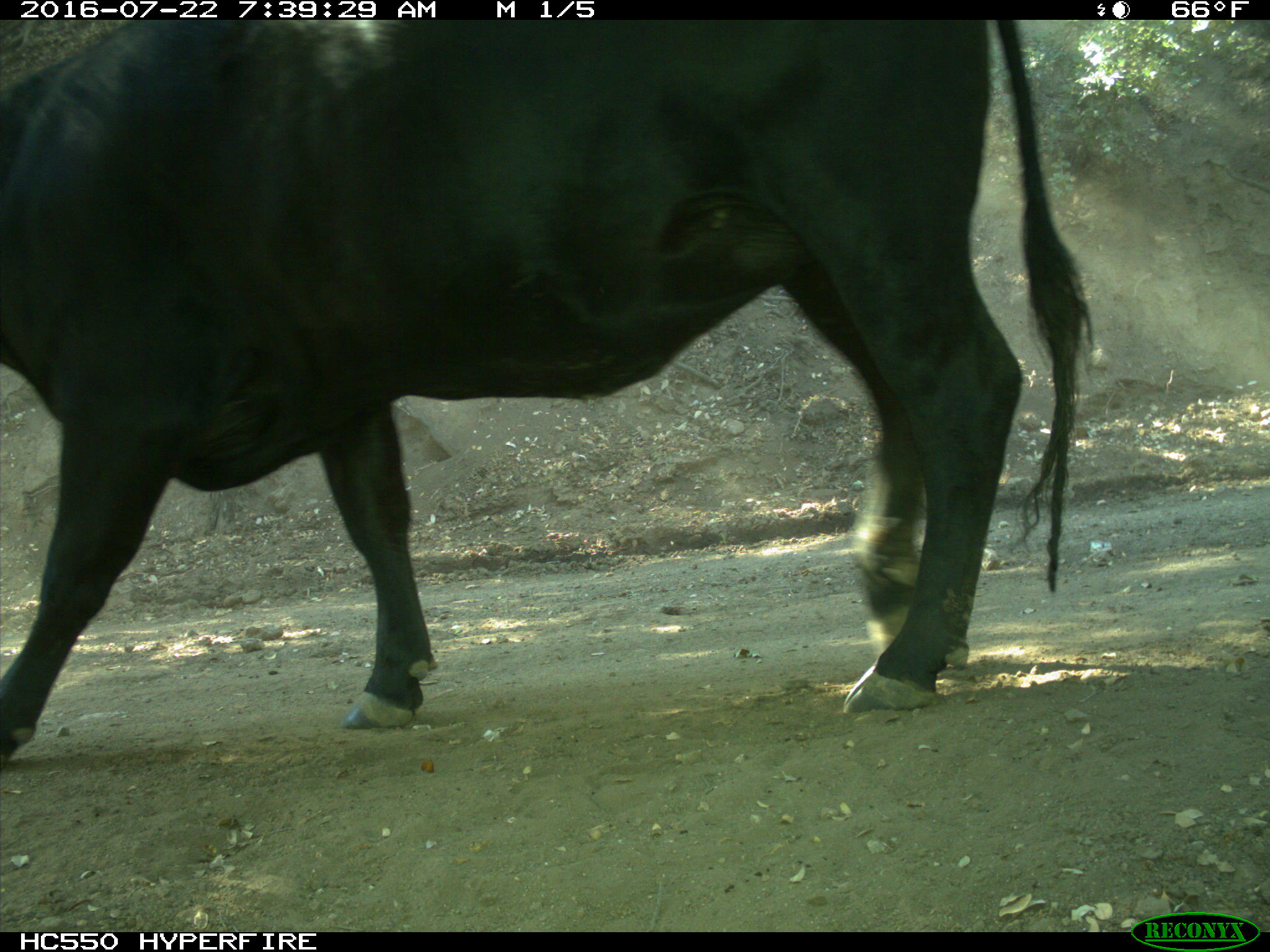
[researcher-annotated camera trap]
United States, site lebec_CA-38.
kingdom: Animalia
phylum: Chordata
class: Mammalia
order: Artiodactyla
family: Bovidae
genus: Bos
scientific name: Bos taurus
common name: domestic cow